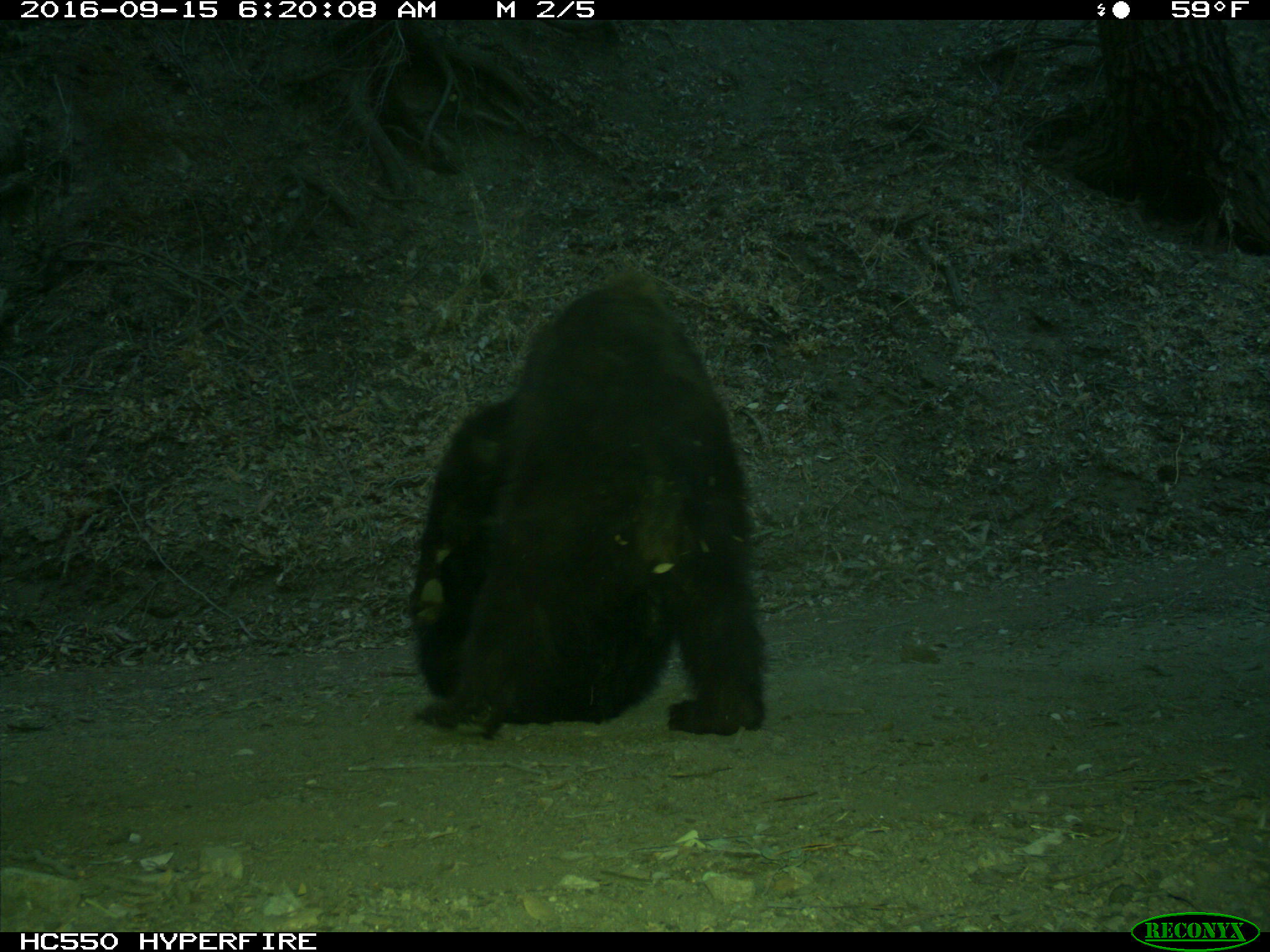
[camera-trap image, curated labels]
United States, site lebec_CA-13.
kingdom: Animalia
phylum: Chordata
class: Mammalia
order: Carnivora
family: Ursidae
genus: Ursus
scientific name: Ursus americanus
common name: american black bear